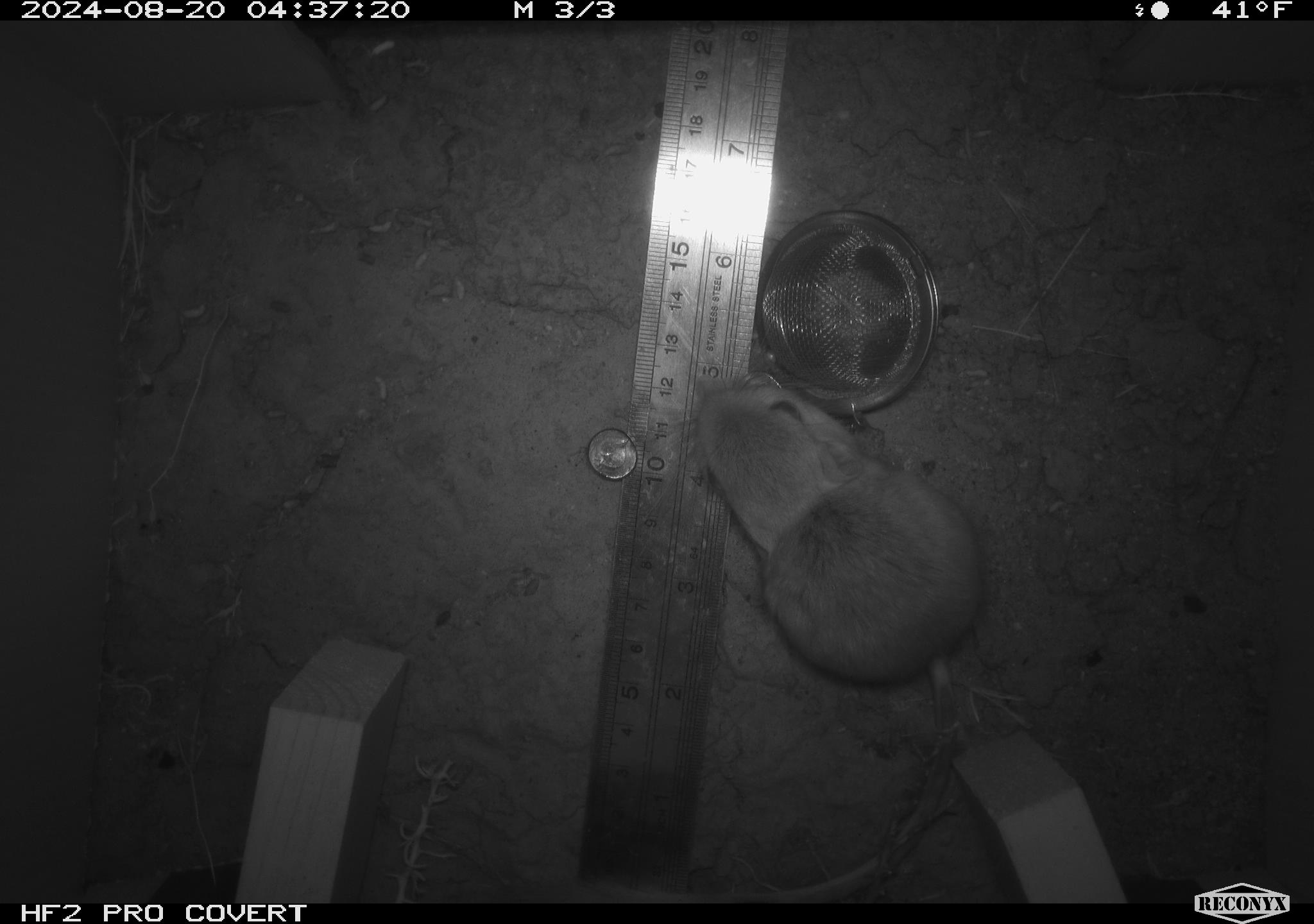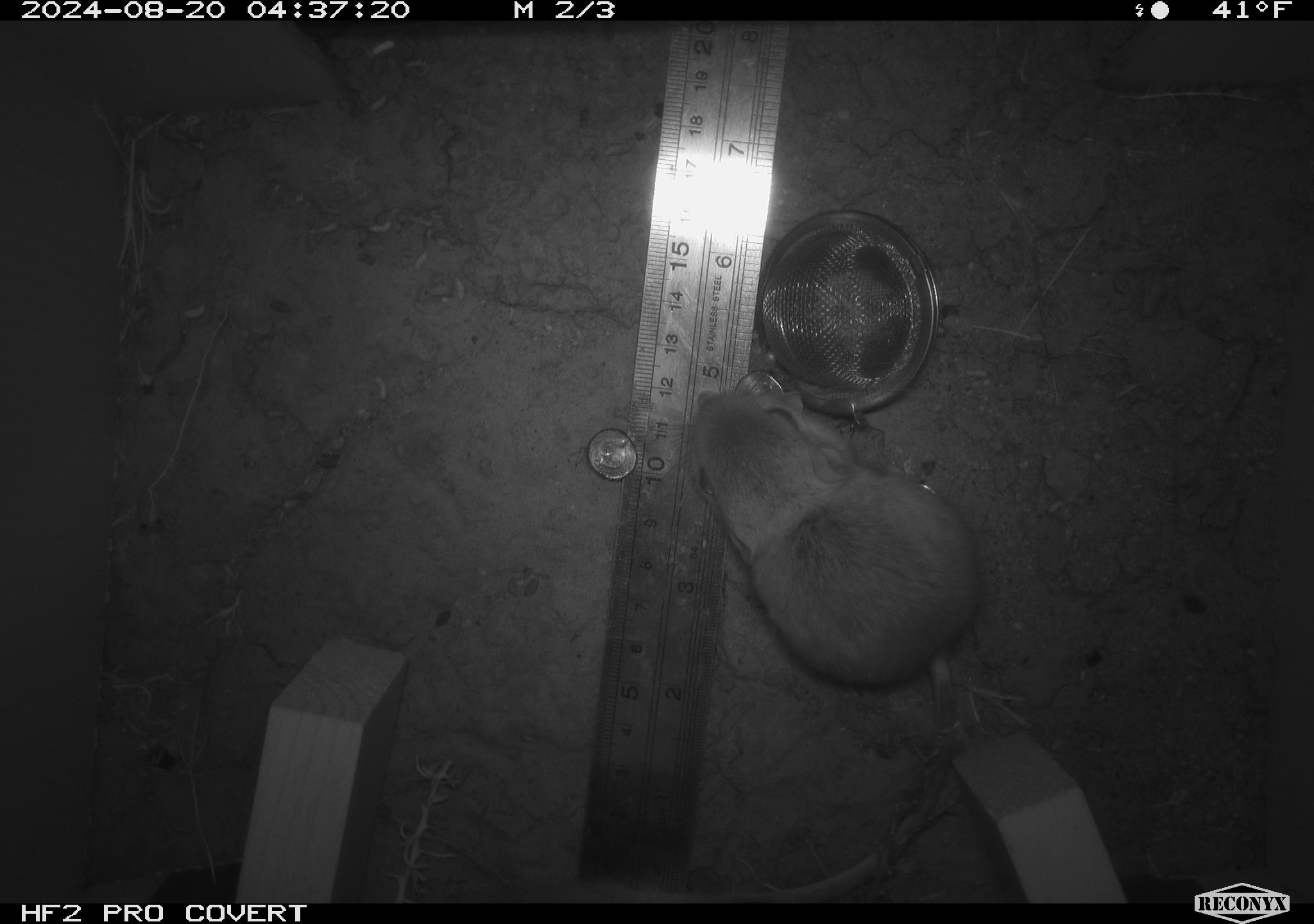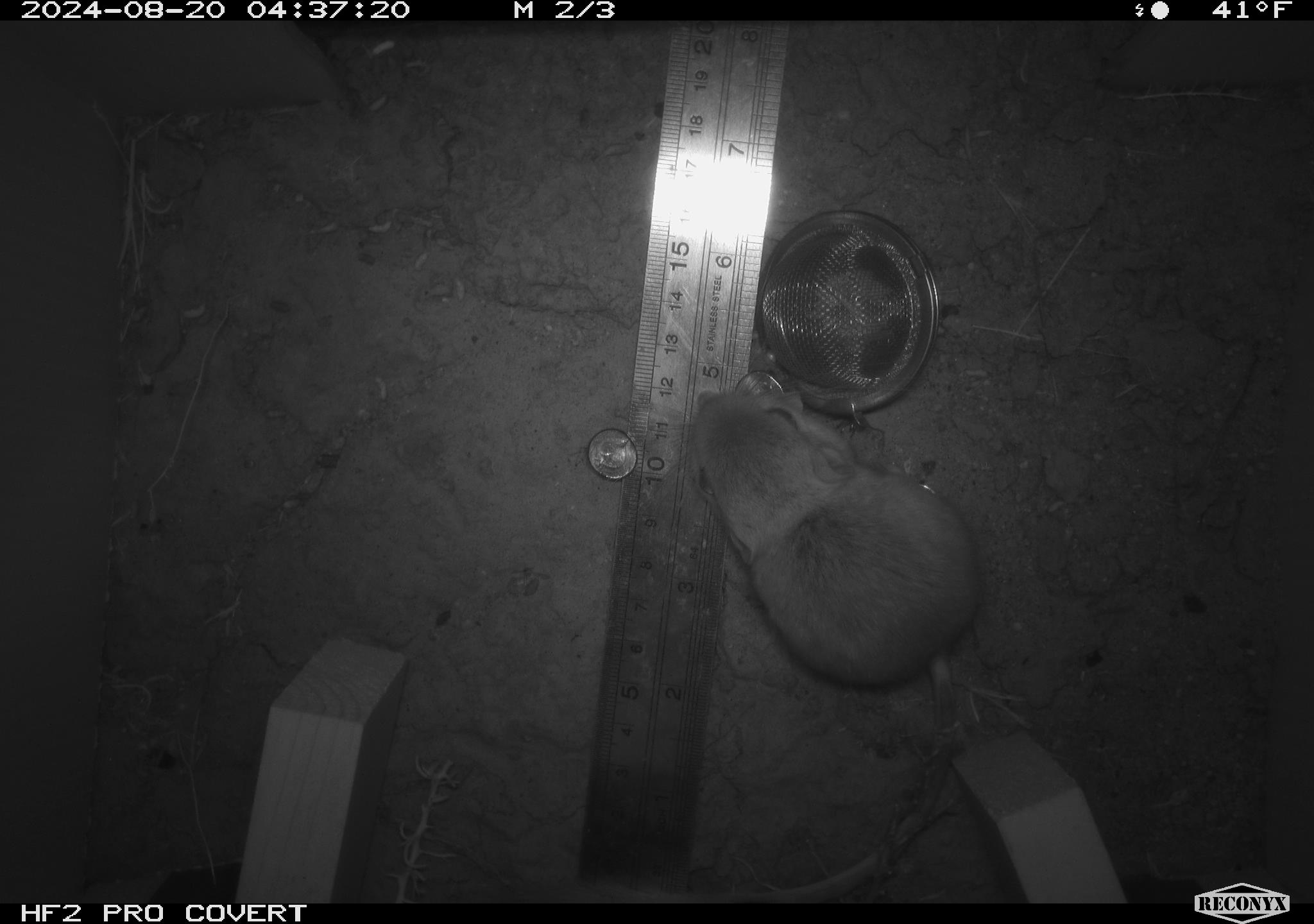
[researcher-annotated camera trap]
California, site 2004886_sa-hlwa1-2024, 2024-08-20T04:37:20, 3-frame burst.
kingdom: Animalia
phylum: Chordata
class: Mammalia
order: Rodentia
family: Heteromyidae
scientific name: Heteromyidae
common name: kangaroo rats and pocket mice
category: heteromyidae family